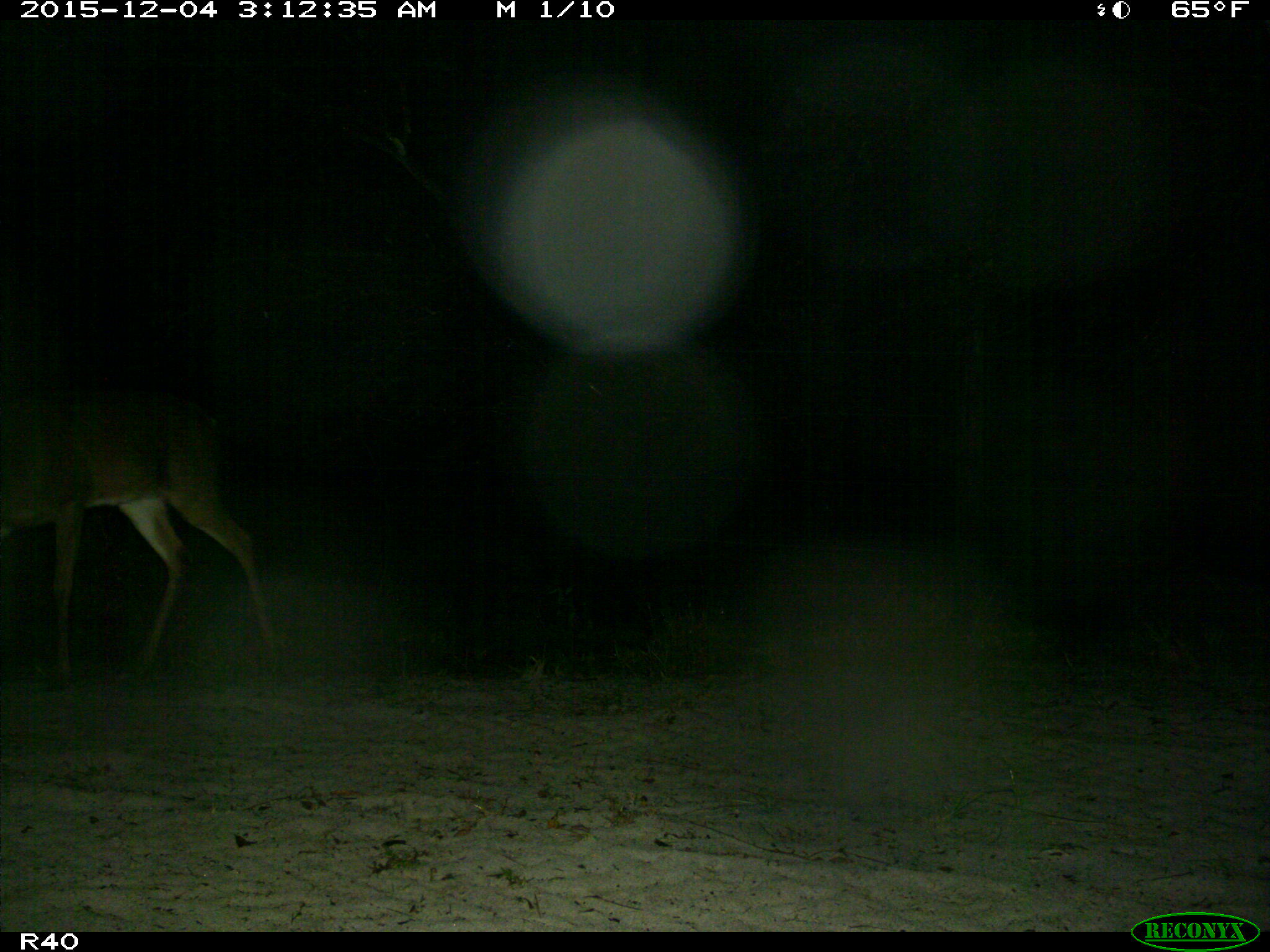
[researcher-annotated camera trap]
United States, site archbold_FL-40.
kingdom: Animalia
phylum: Chordata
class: Mammalia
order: Artiodactyla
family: Cervidae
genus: Odocoileus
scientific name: Odocoileus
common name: deer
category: unidentified deer